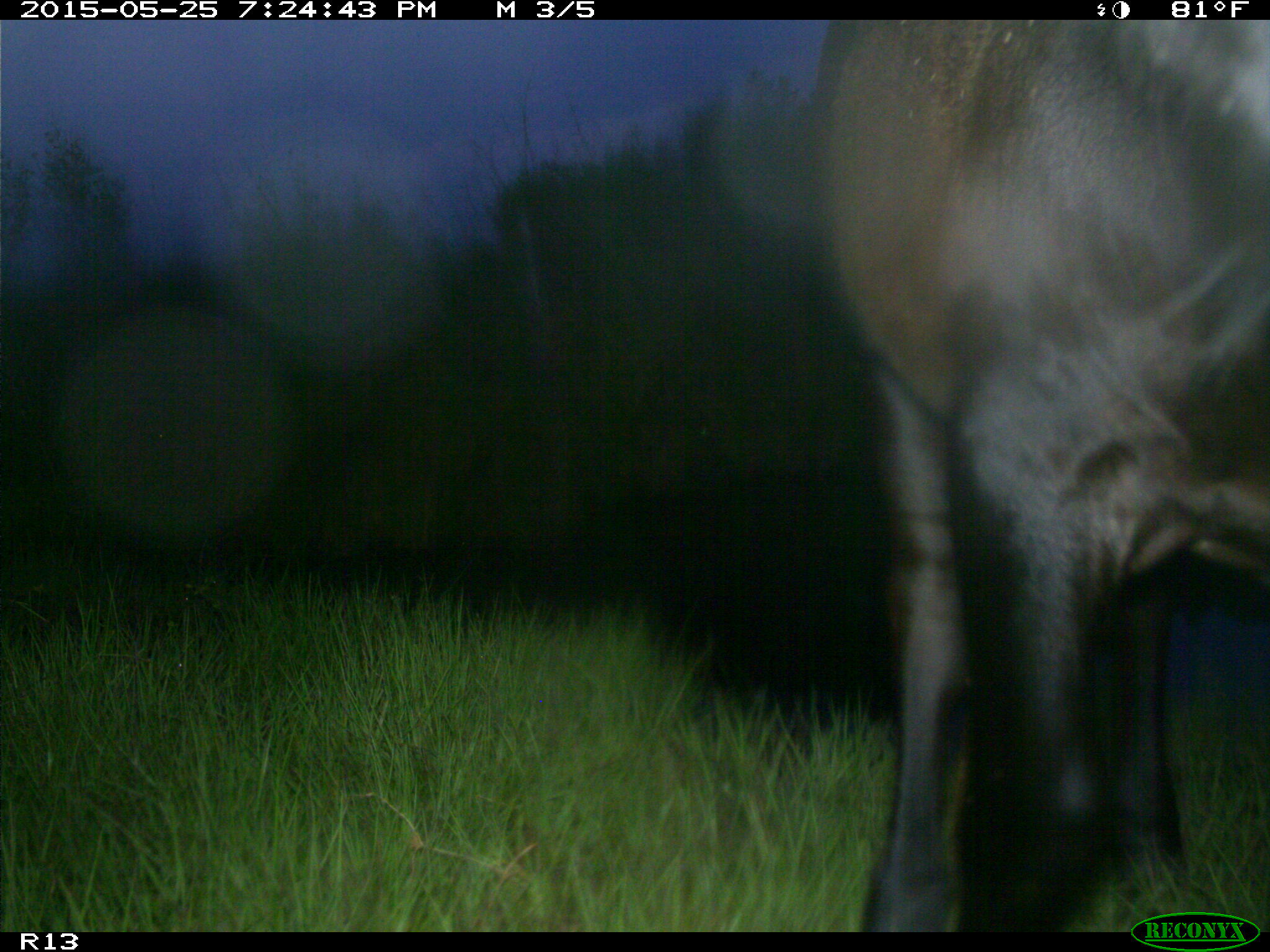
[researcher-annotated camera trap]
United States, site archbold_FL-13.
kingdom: Animalia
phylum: Chordata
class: Mammalia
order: Artiodactyla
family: Bovidae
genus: Bos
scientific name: Bos taurus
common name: domestic cow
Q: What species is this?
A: Bos taurus (domestic cow).